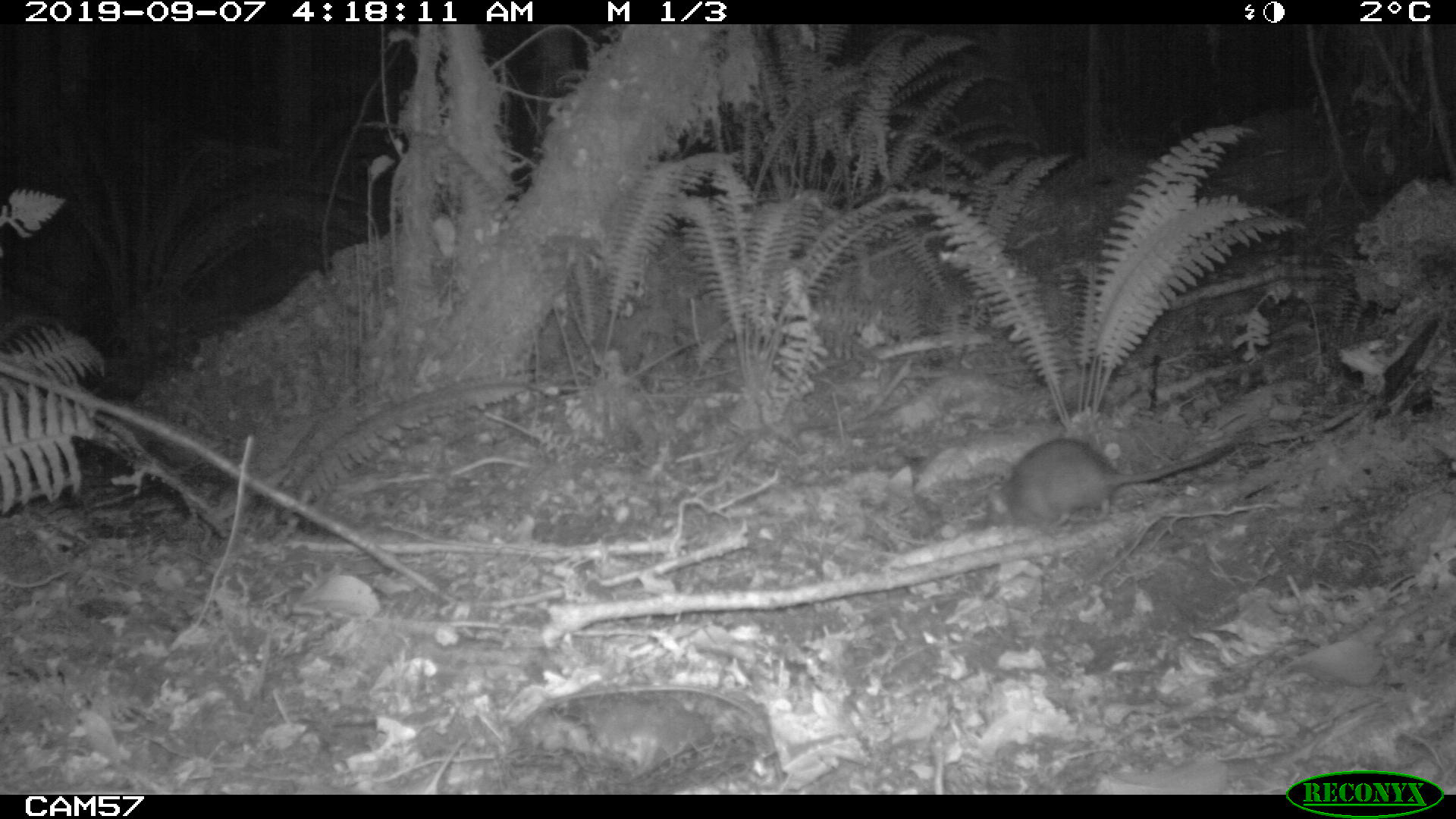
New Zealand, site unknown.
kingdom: Animalia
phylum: Chordata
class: Mammalia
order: Rodentia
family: Muridae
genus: Rattus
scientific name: Rattus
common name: rat